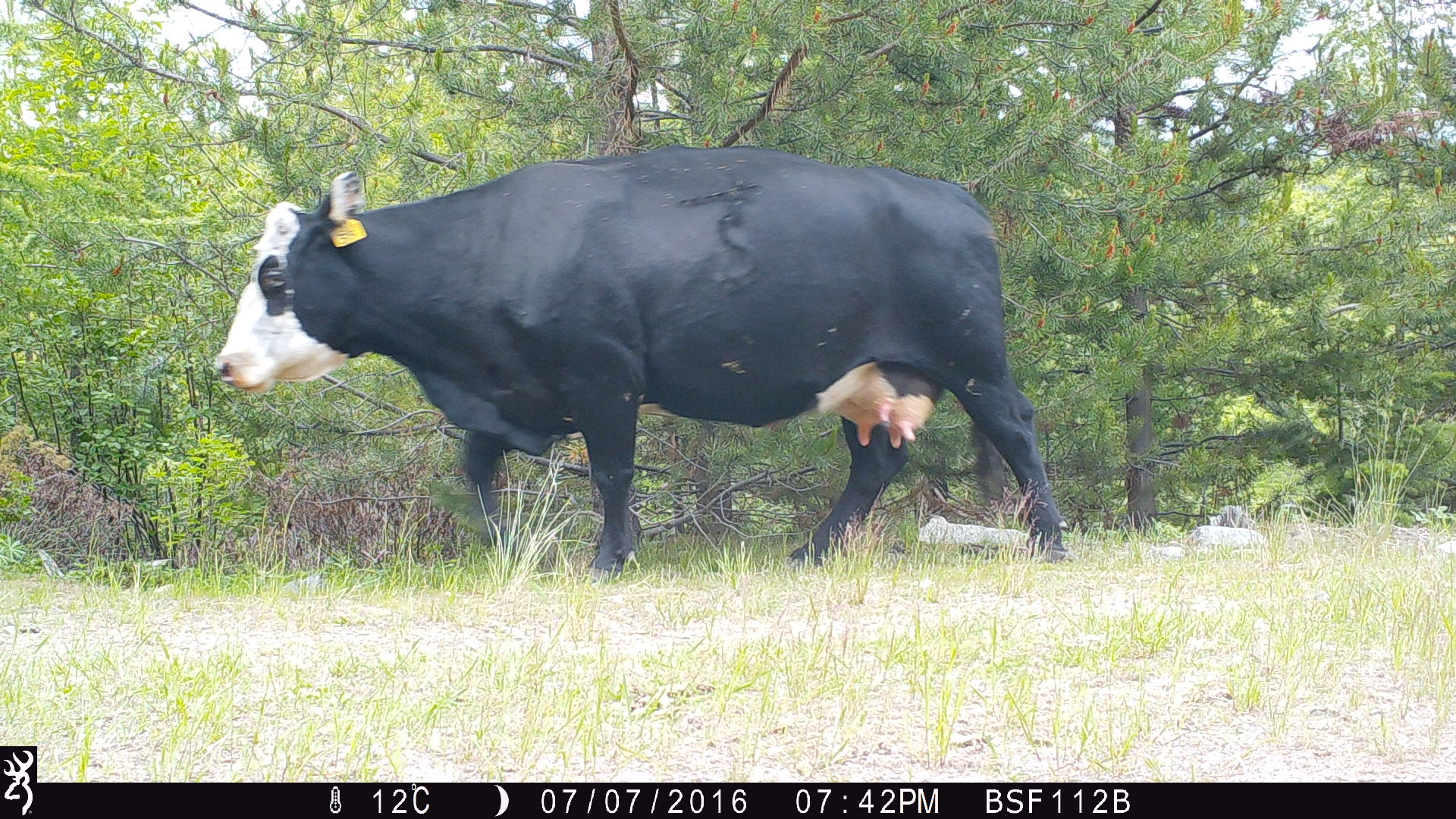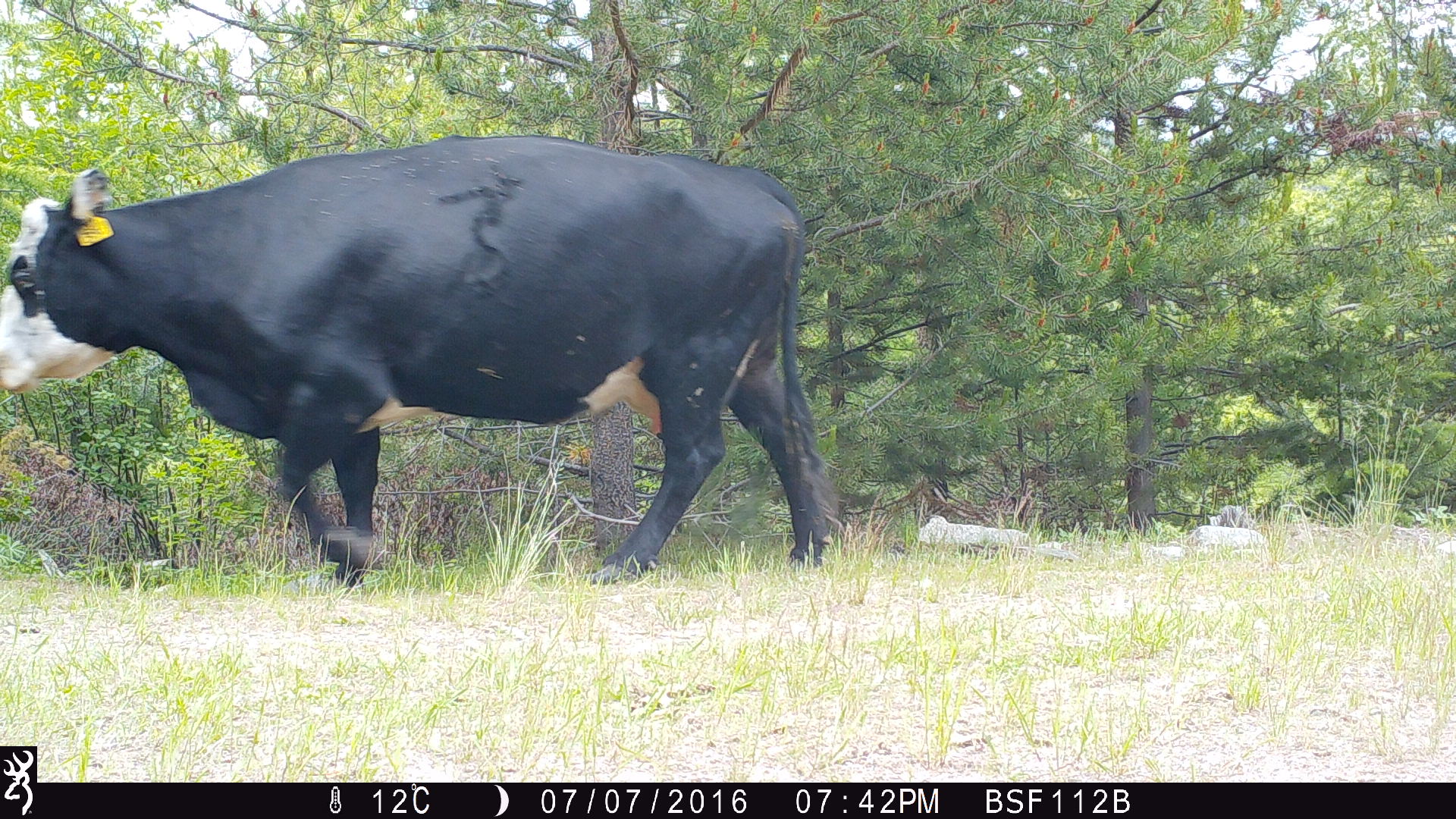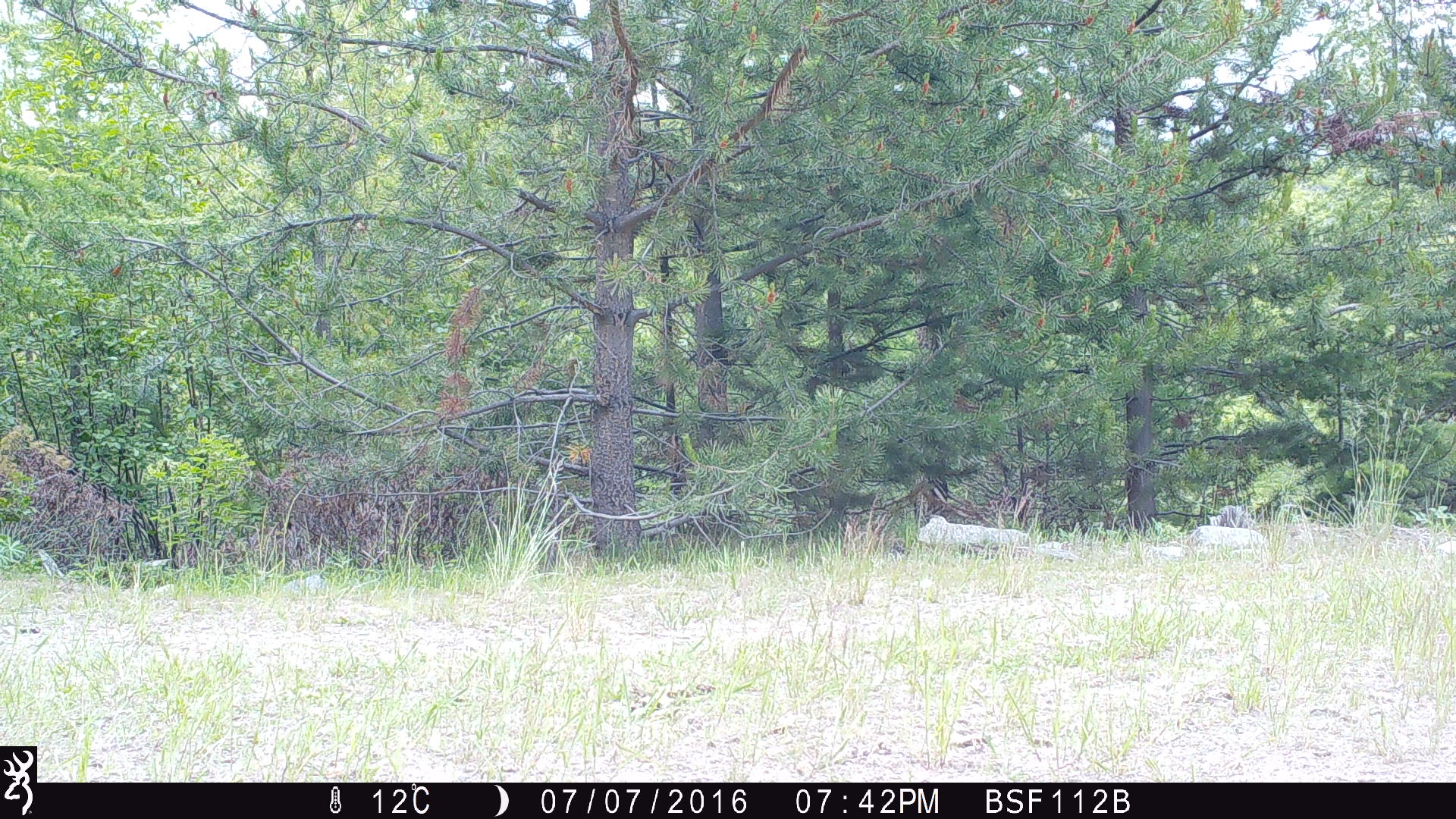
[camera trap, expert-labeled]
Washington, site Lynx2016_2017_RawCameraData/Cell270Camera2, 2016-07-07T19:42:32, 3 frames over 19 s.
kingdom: Animalia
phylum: Chordata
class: Mammalia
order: Artiodactyla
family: Bovidae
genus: Bos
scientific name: Bos taurus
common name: domestic cattle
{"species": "domestic cattle (Bos taurus)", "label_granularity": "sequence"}